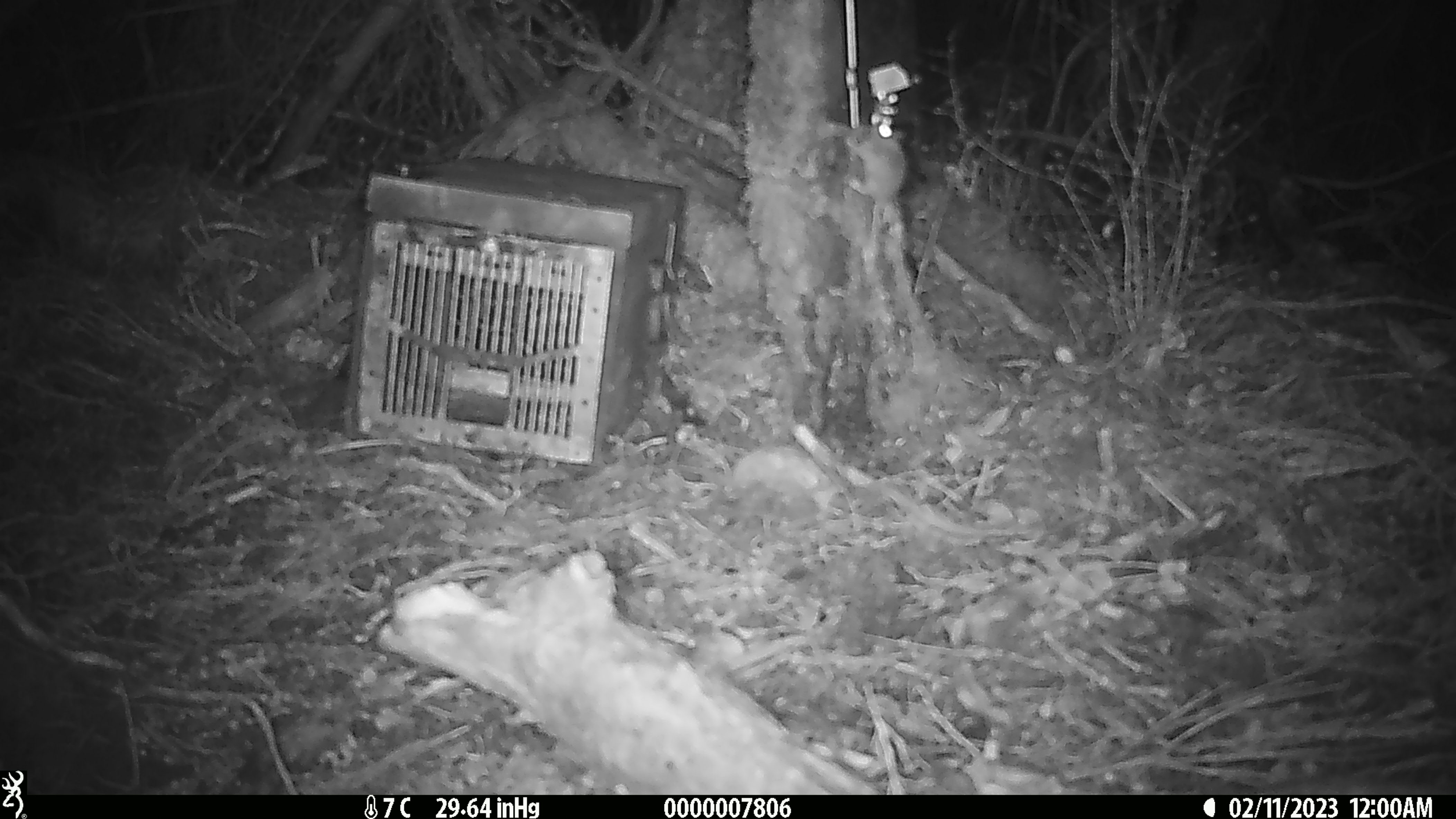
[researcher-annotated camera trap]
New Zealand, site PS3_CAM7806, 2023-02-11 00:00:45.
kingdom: Animalia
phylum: Chordata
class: Mammalia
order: Rodentia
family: Muridae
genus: Mus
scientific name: Mus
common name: mouse